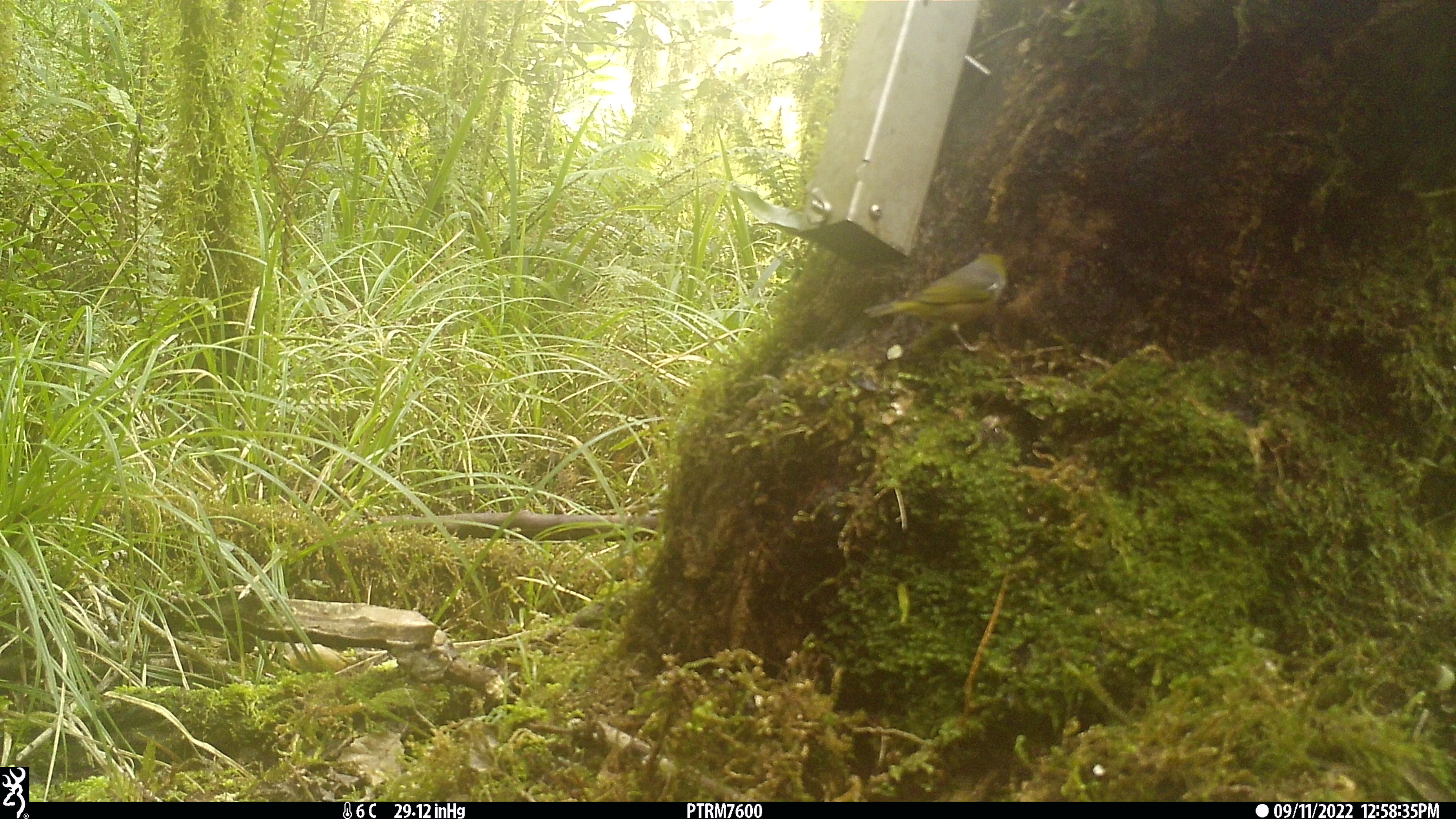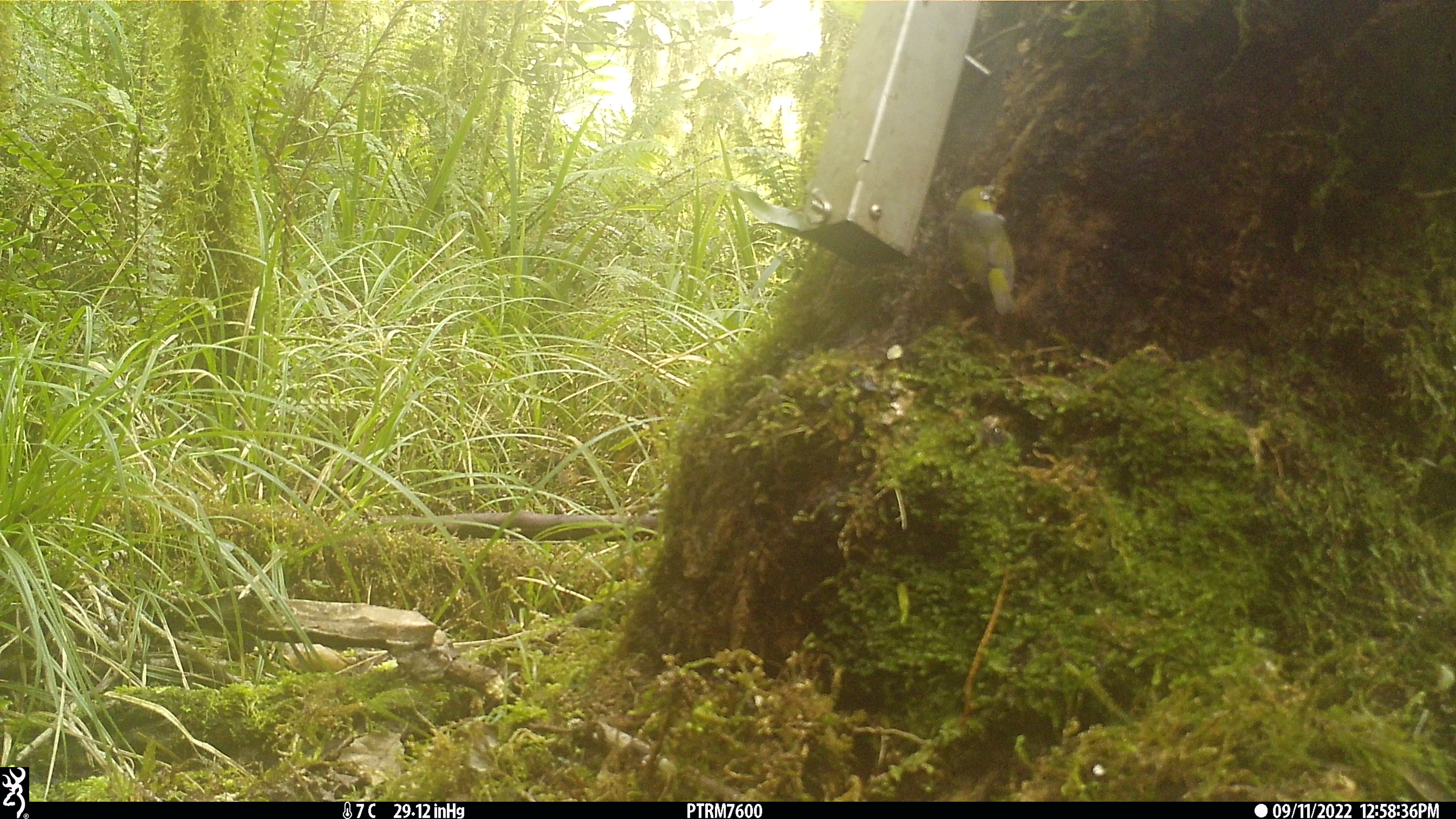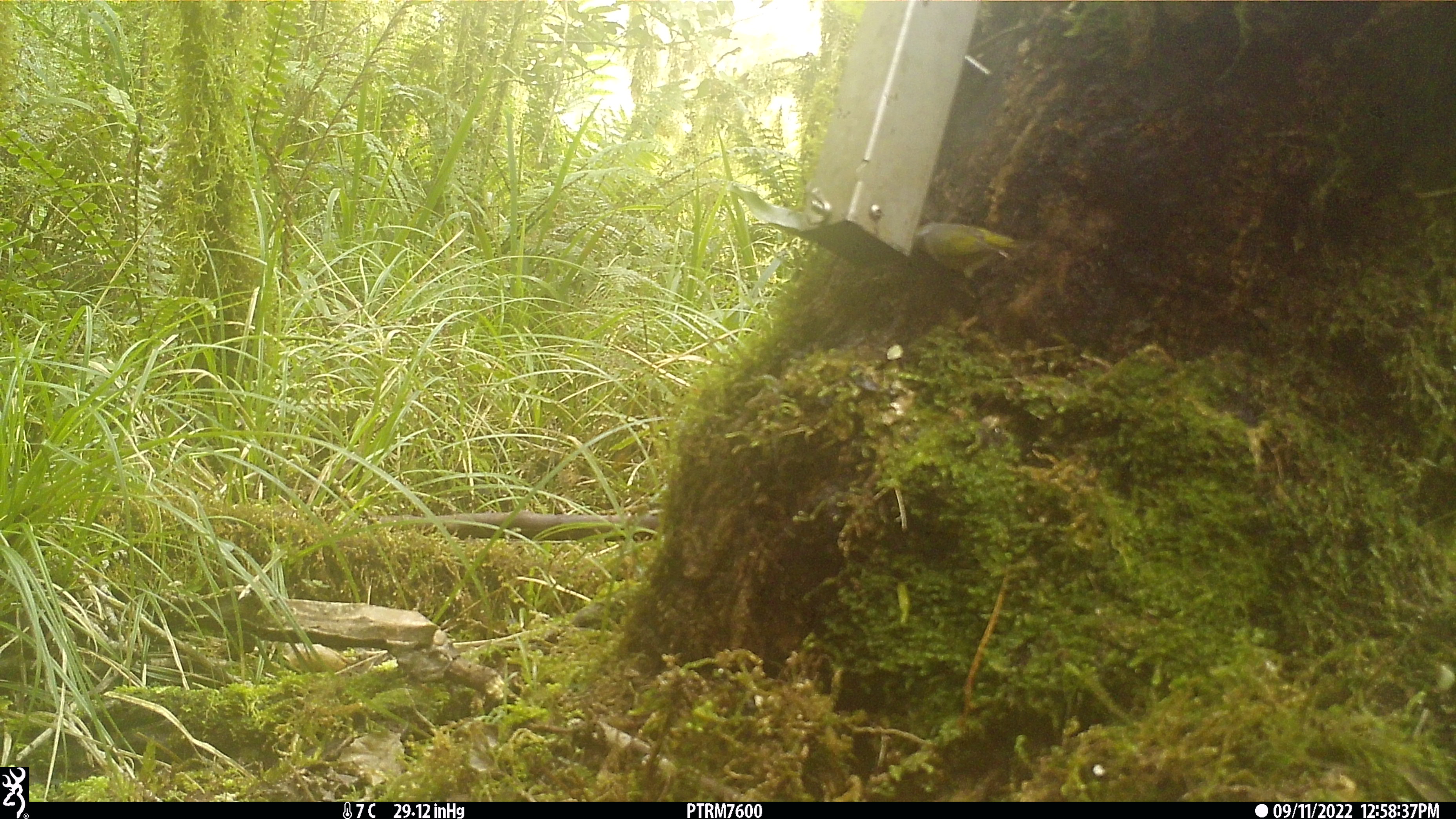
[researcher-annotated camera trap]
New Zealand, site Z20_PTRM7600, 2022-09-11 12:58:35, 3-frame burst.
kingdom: Animalia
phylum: Chordata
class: Aves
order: Passeriformes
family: Zosteropidae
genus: Zosterops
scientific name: Zosterops lateralis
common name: silvereye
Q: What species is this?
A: Silvereye (Zosterops lateralis).